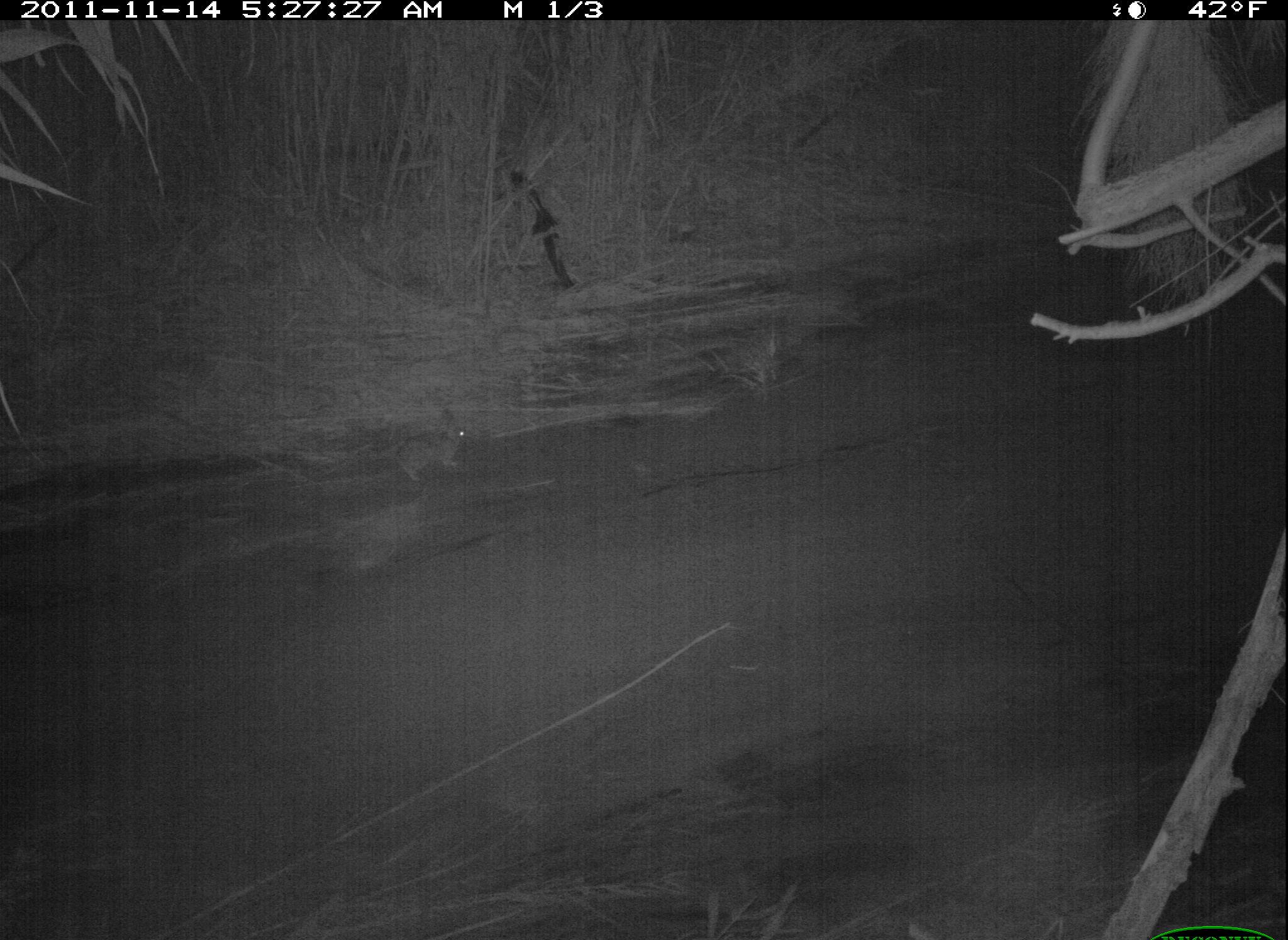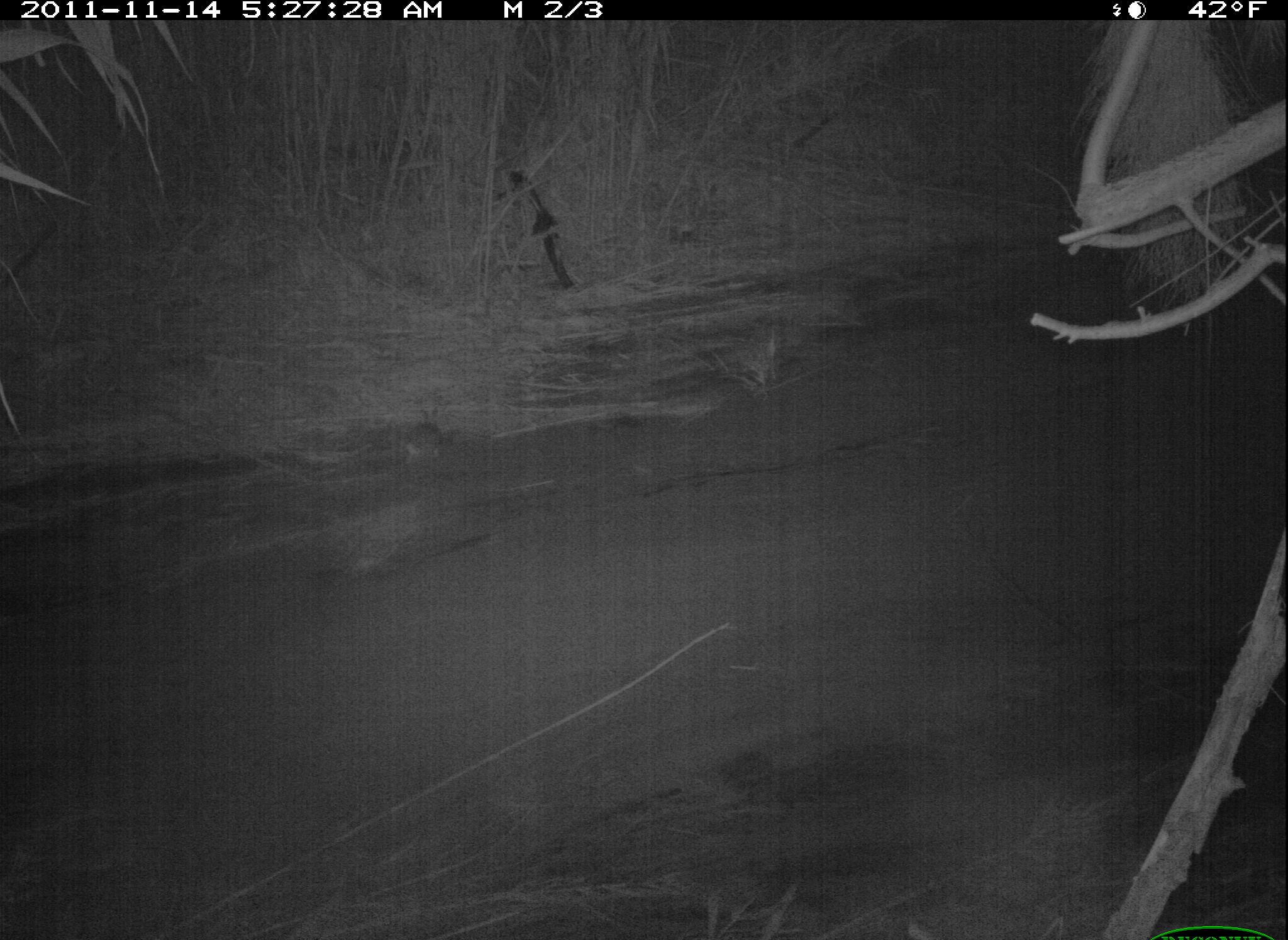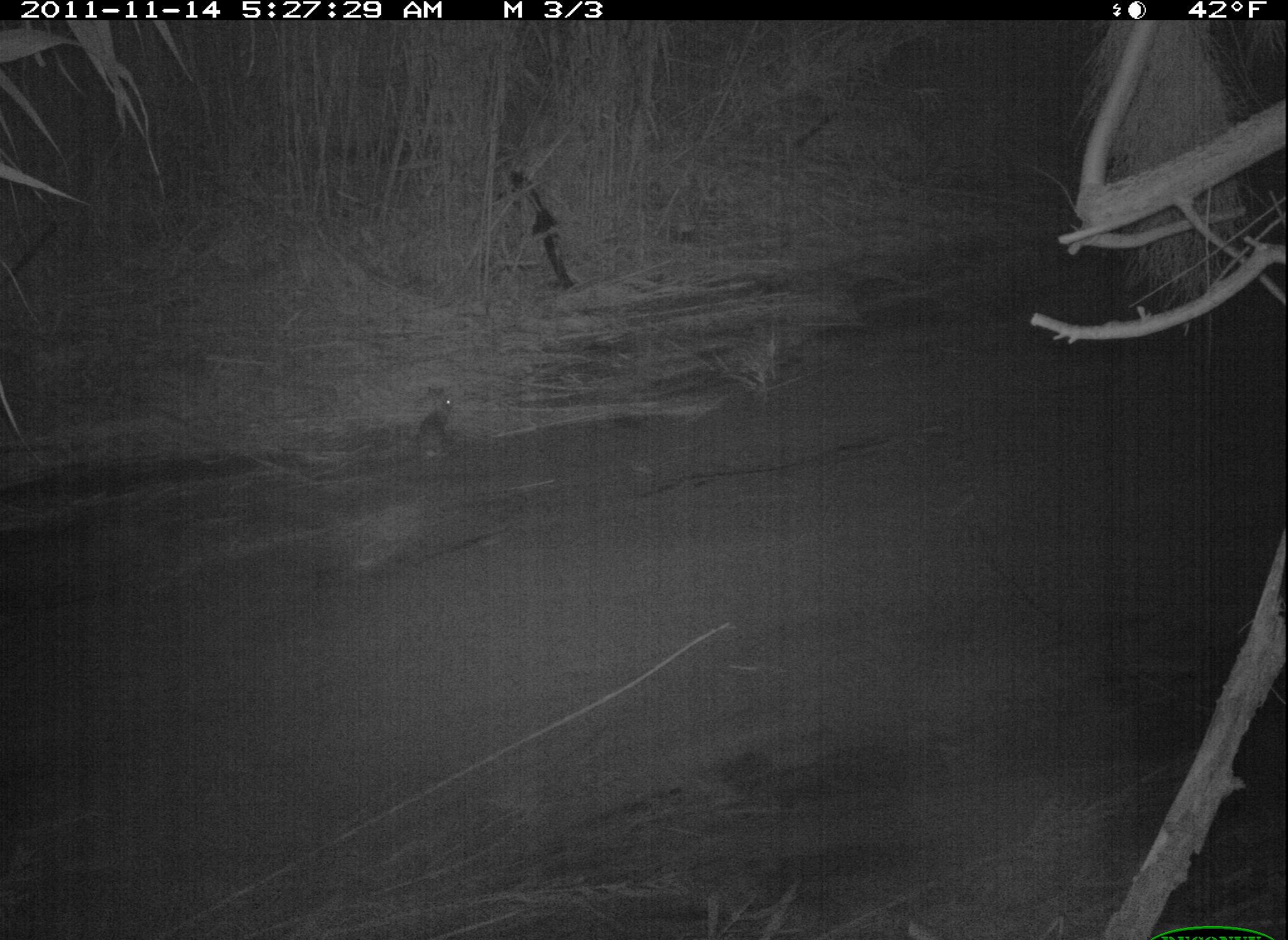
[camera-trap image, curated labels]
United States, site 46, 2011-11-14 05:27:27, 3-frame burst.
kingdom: Animalia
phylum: Chordata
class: Mammalia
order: Lagomorpha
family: Leporidae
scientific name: Leporidae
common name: rabbits and hares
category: rabbit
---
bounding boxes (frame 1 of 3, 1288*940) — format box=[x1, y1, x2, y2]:
rabbit: box=[385, 403, 477, 487]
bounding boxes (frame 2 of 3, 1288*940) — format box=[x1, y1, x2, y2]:
rabbit: box=[401, 405, 454, 468]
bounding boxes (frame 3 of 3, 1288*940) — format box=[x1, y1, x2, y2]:
rabbit: box=[406, 374, 465, 470]